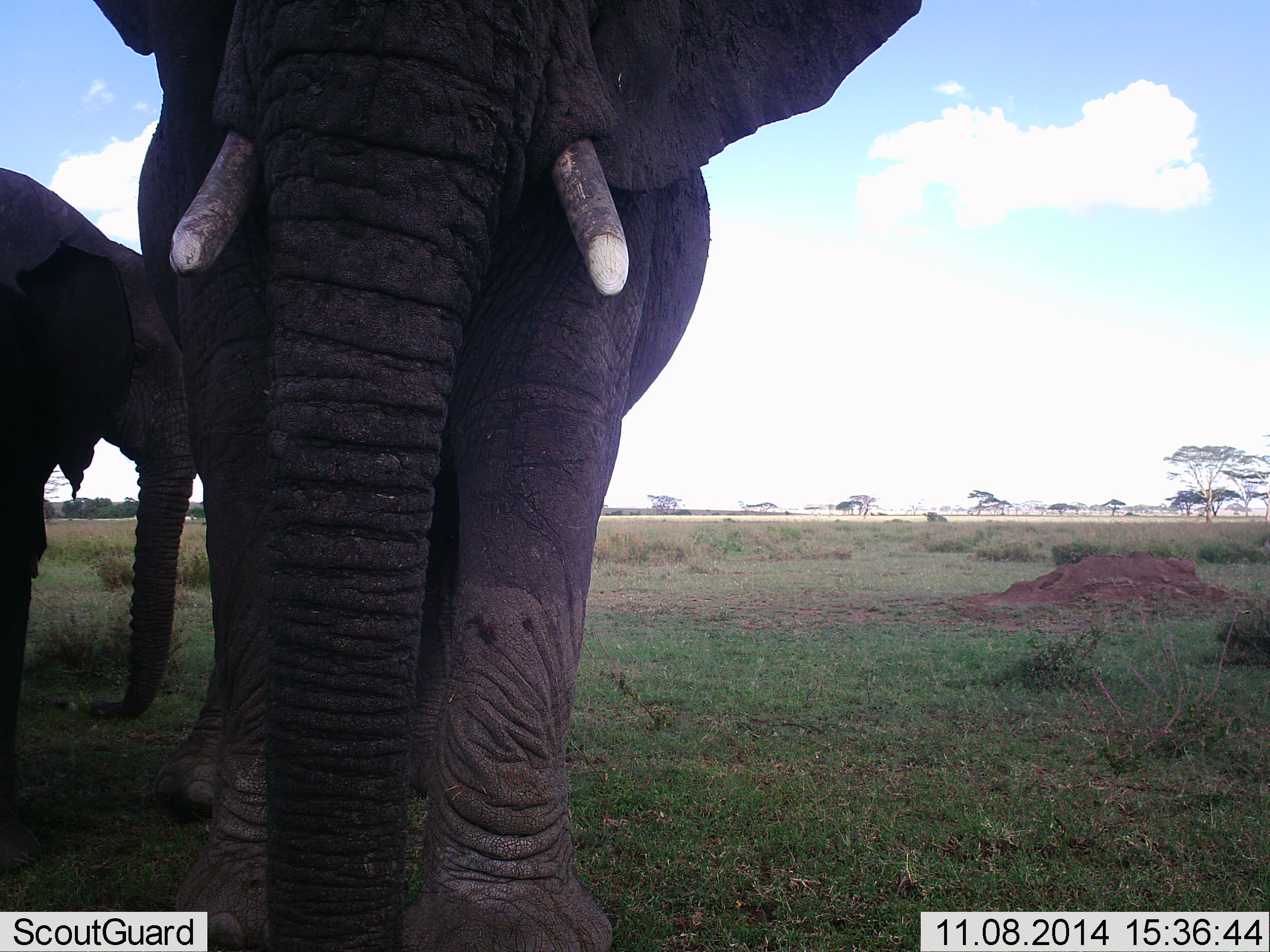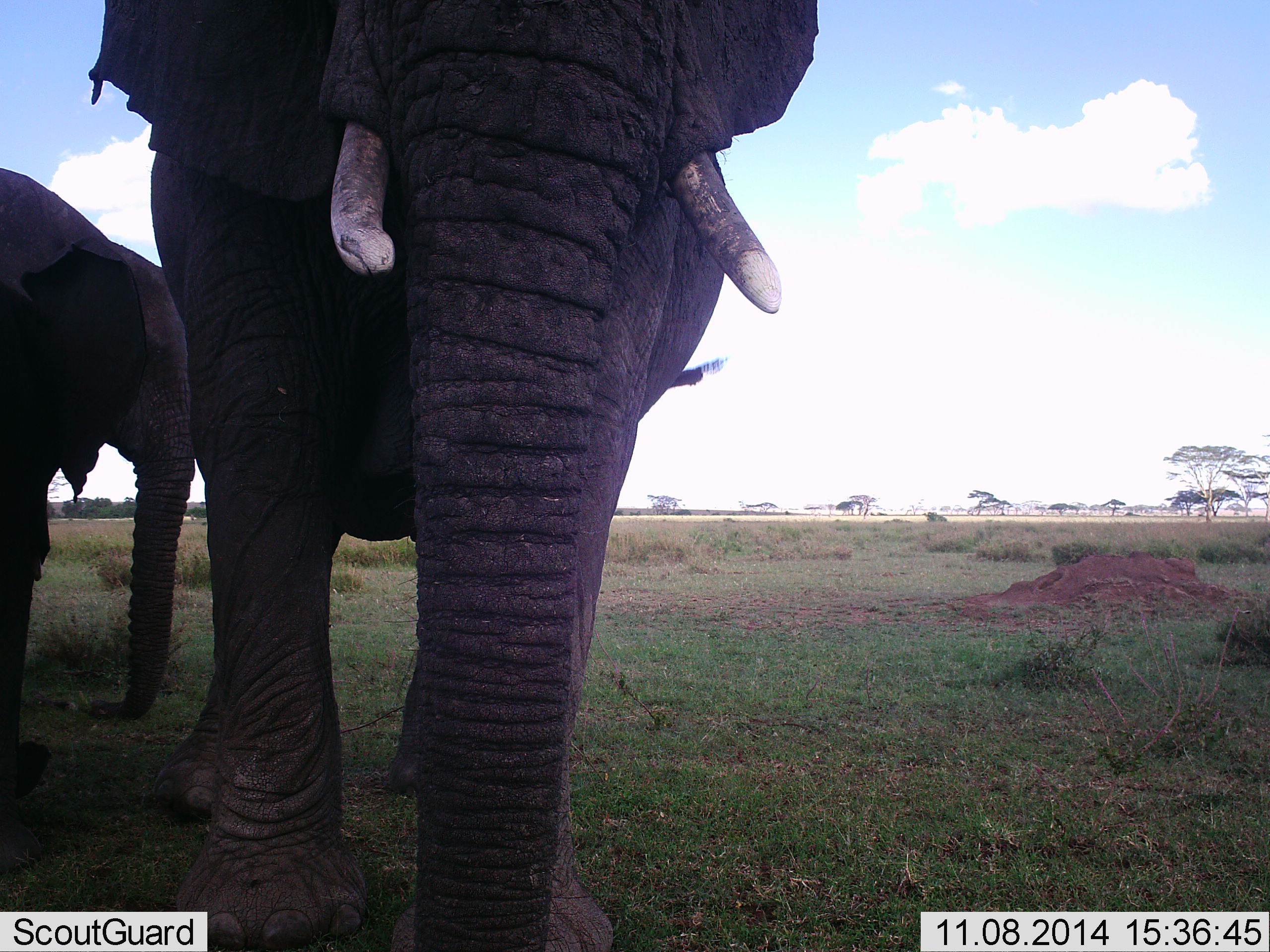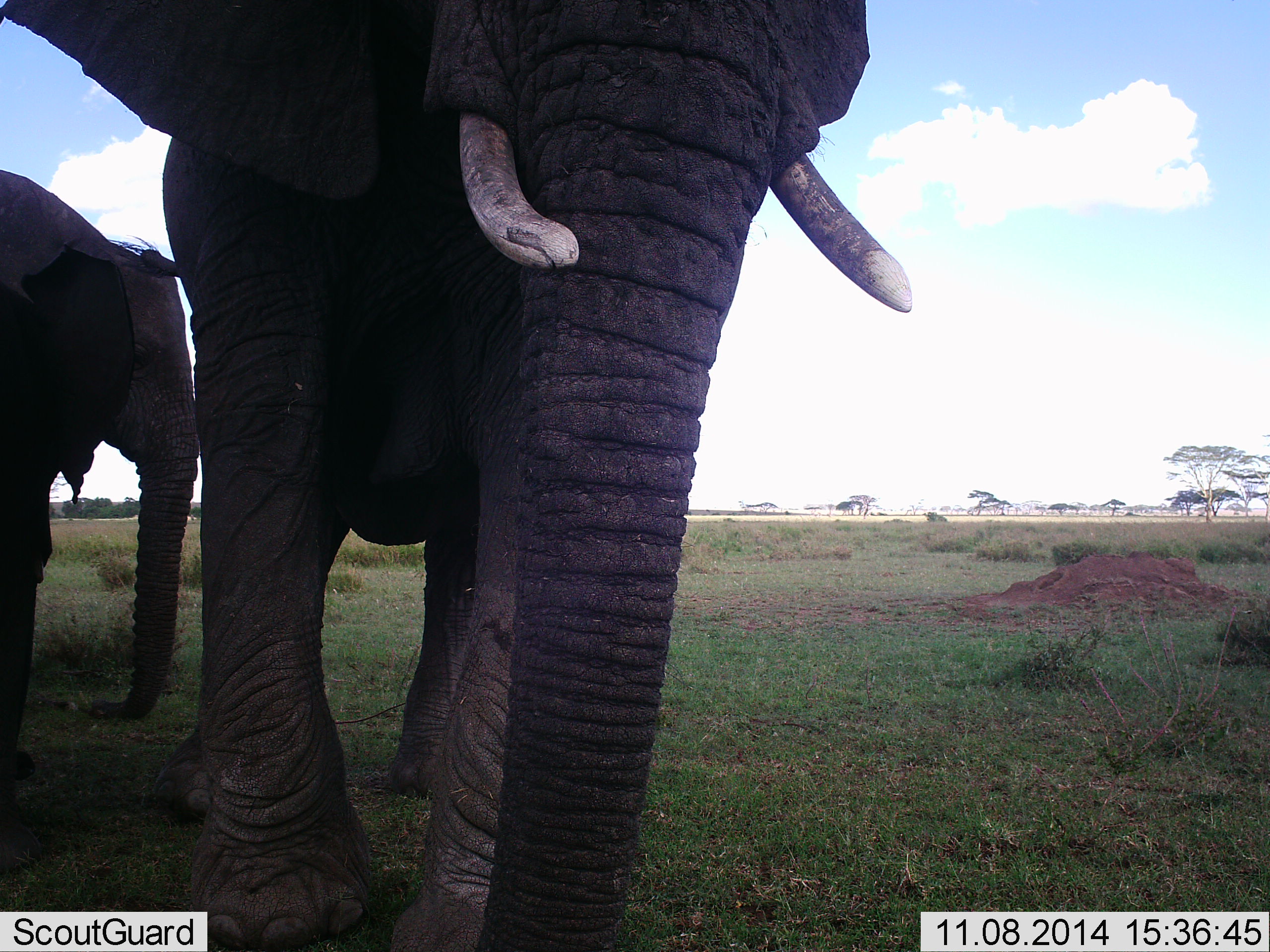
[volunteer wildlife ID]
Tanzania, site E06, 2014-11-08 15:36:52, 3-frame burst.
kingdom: Animalia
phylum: Chordata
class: Mammalia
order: Proboscidea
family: Elephantidae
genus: Loxodonta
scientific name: Loxodonta africana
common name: african bush elephant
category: elephant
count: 2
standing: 80%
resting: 10%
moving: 40%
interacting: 10%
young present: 10%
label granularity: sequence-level